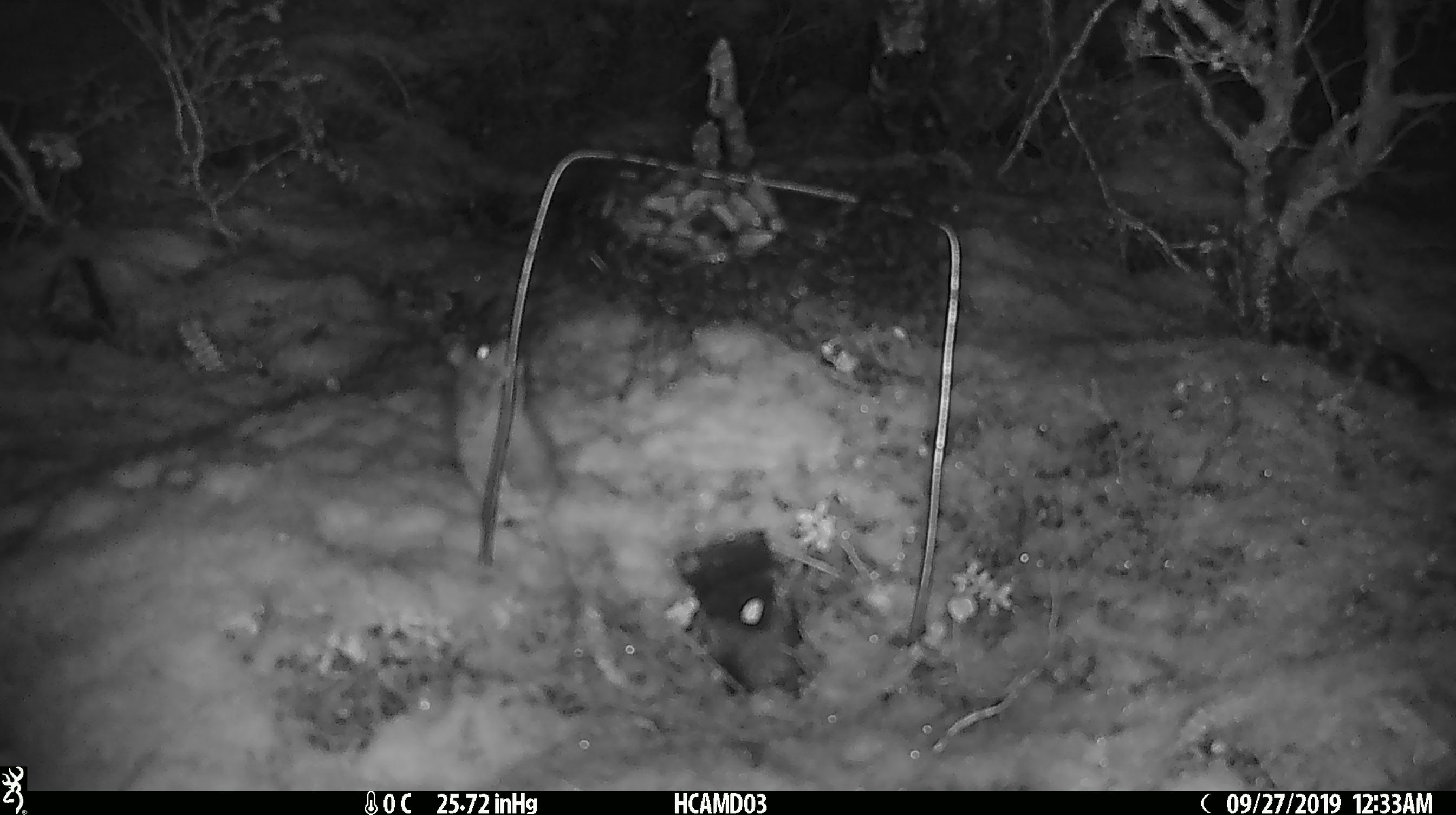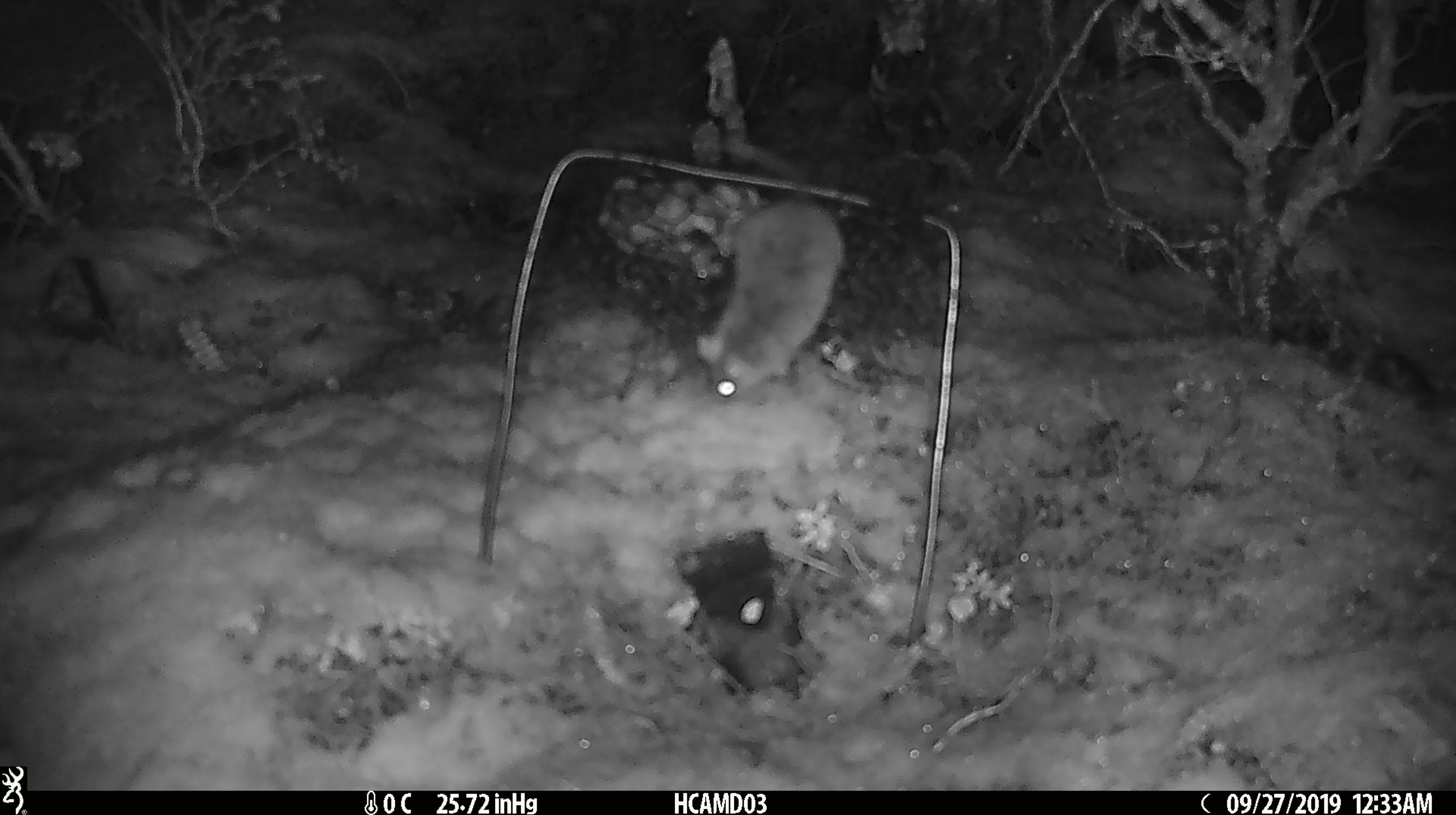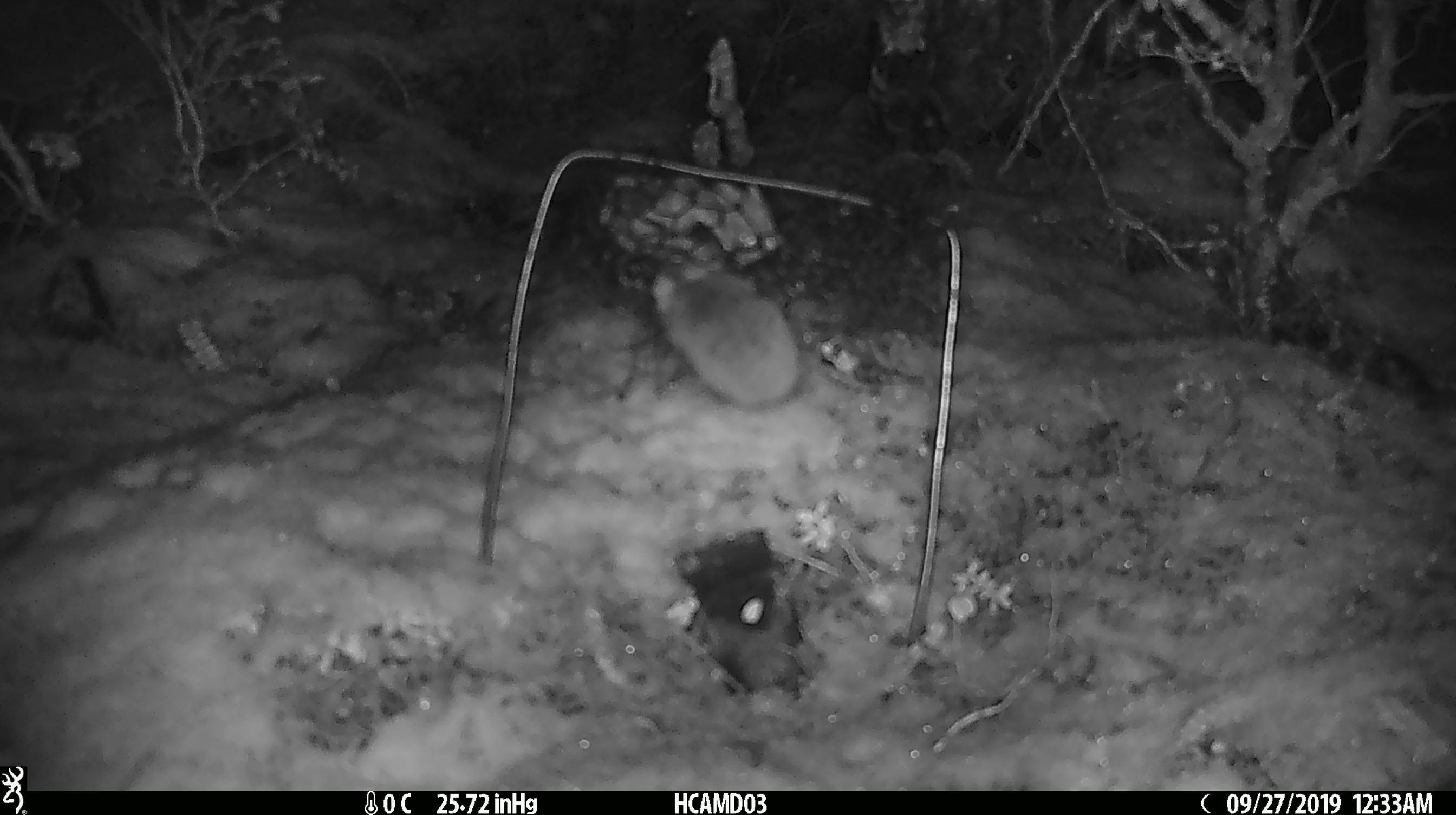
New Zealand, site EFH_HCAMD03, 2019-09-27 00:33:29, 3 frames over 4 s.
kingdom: Animalia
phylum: Chordata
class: Mammalia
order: Rodentia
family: Muridae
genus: Mus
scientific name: Mus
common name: mouse